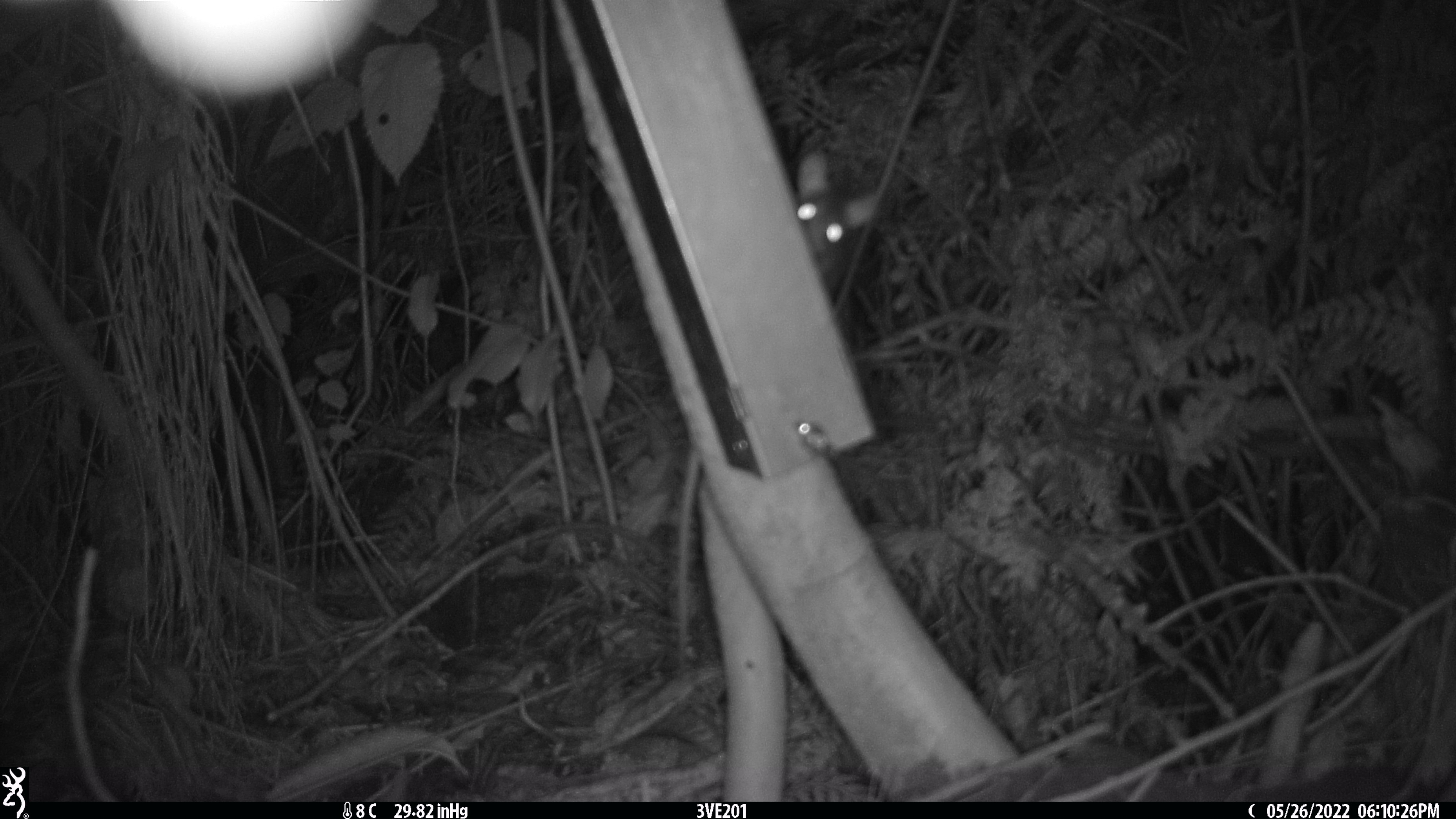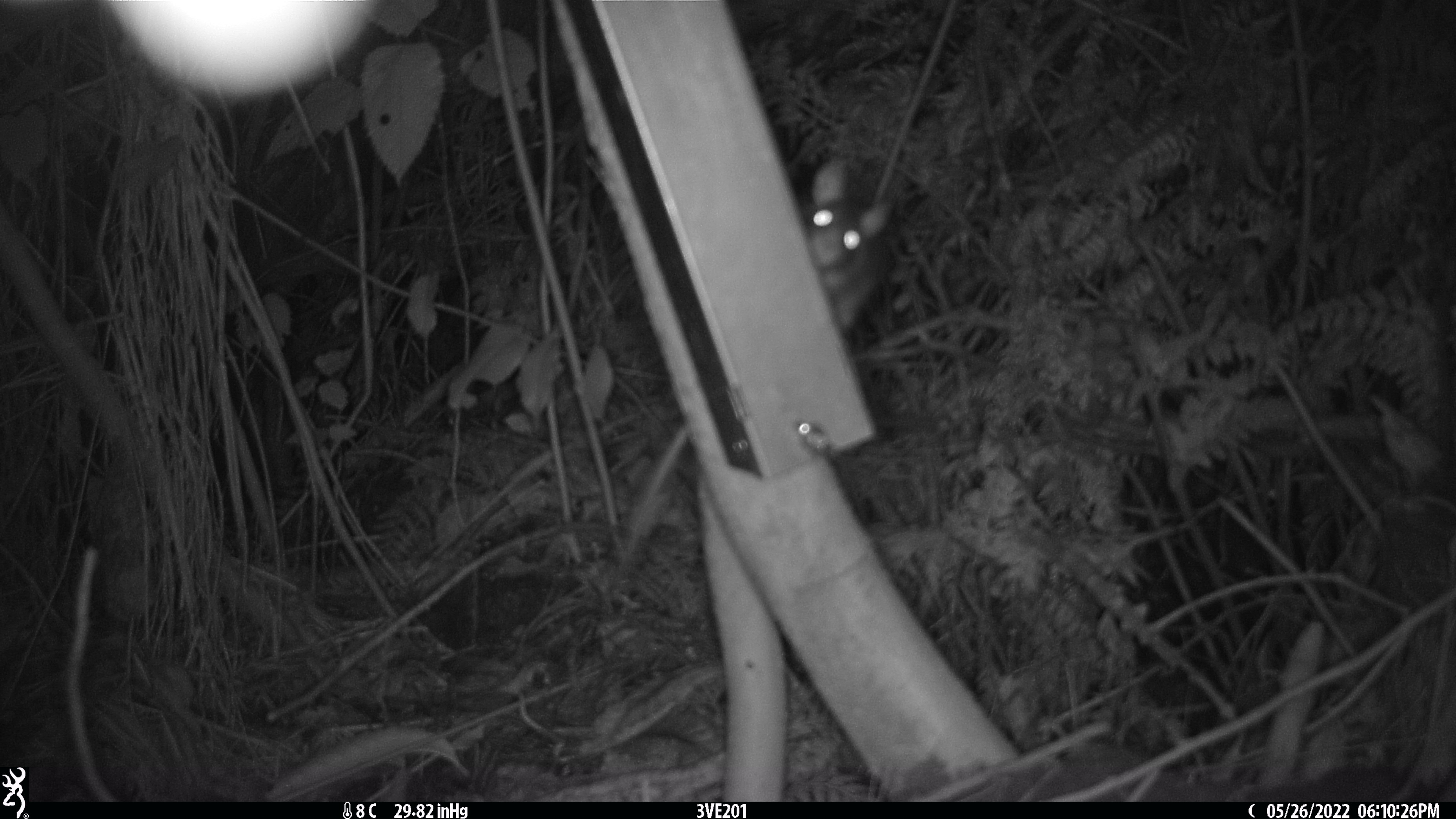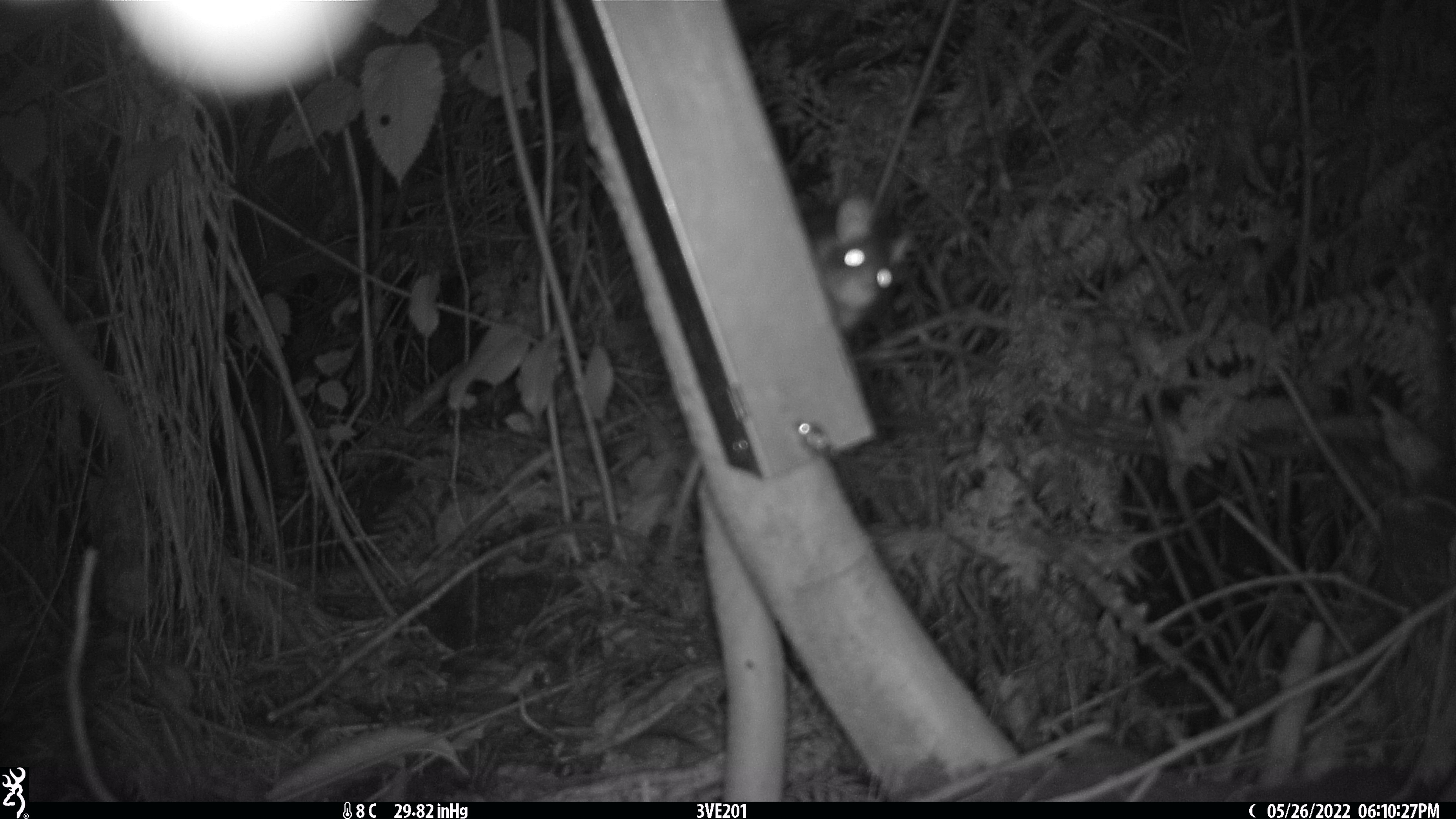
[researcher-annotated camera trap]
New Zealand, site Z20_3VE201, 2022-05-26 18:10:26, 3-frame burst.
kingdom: Animalia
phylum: Chordata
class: Mammalia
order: Rodentia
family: Muridae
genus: Rattus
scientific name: Rattus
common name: rat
Rat (Rattus).